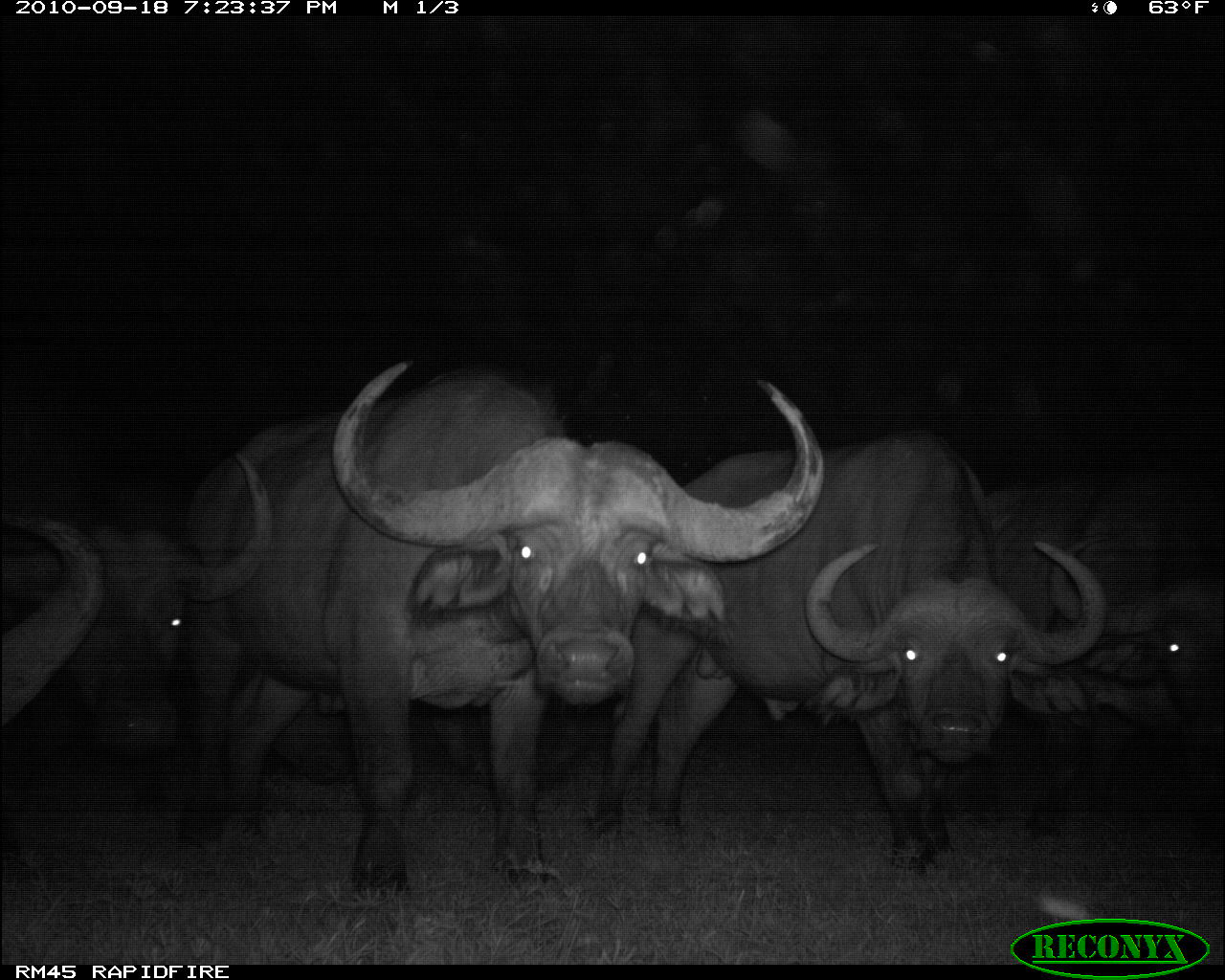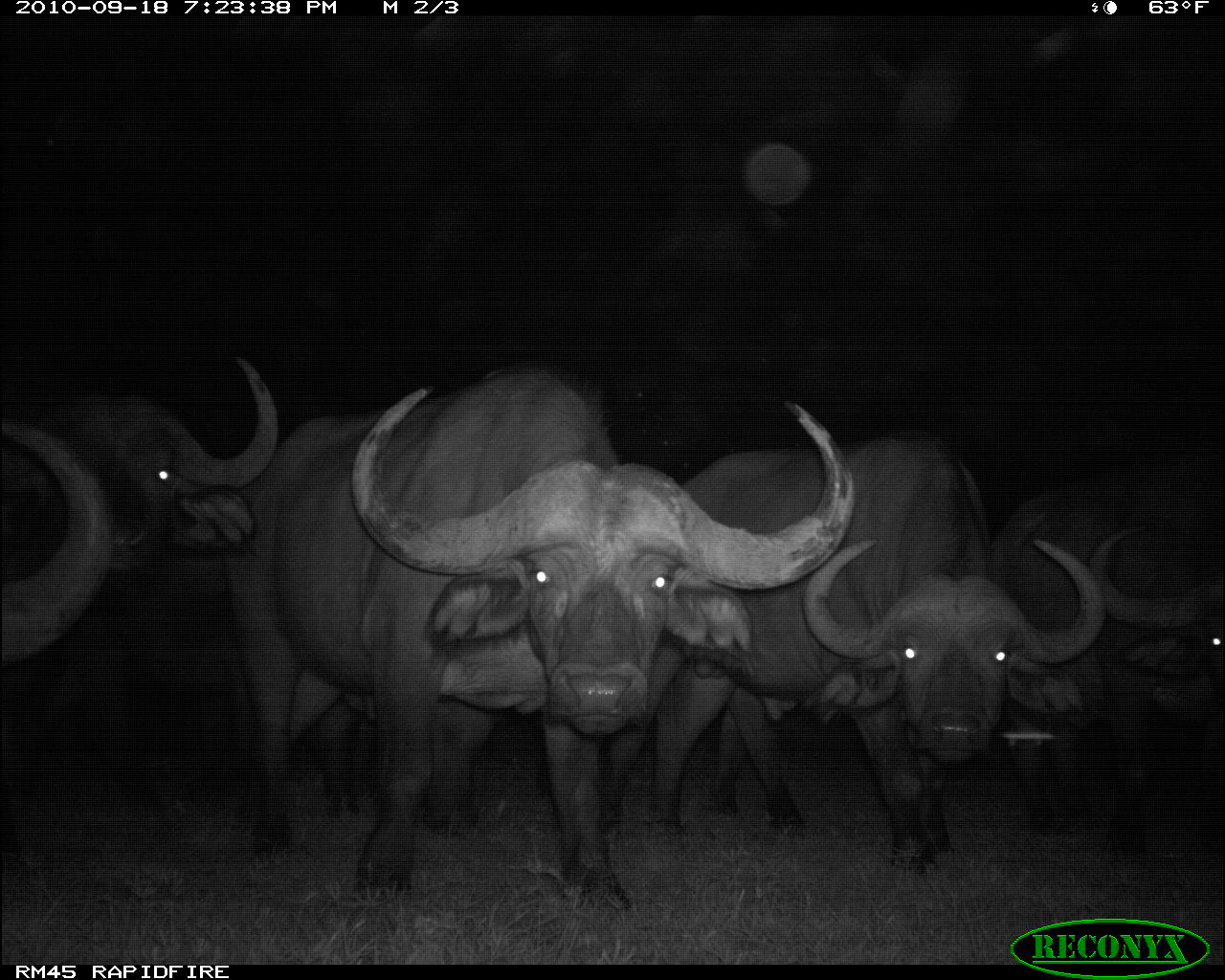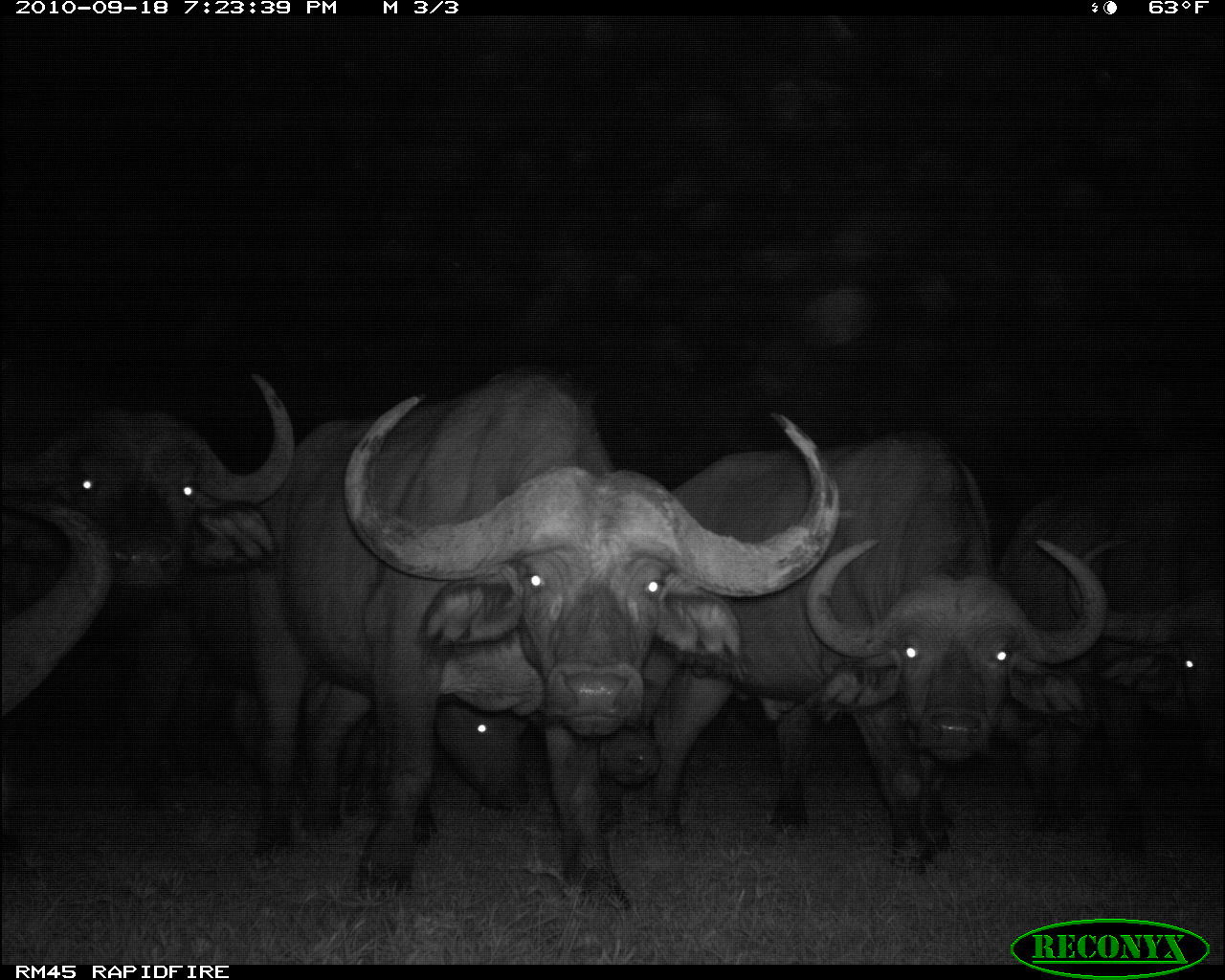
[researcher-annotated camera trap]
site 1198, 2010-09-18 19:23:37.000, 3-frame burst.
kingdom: Animalia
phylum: Chordata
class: Mammalia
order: Artiodactyla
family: Bovidae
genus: Syncerus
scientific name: Syncerus caffer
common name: african buffalo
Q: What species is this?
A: Syncerus caffer (african buffalo).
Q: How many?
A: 6.